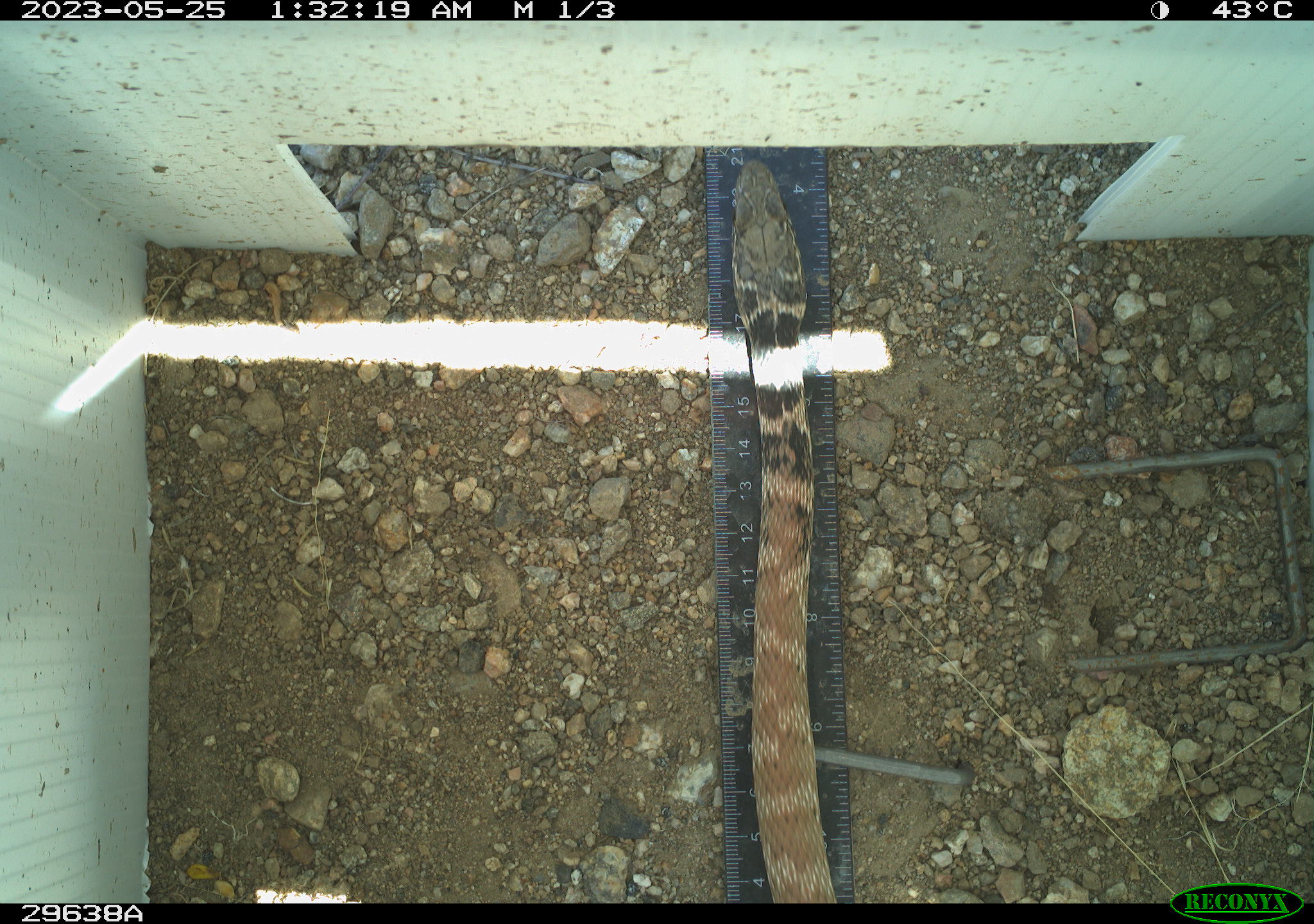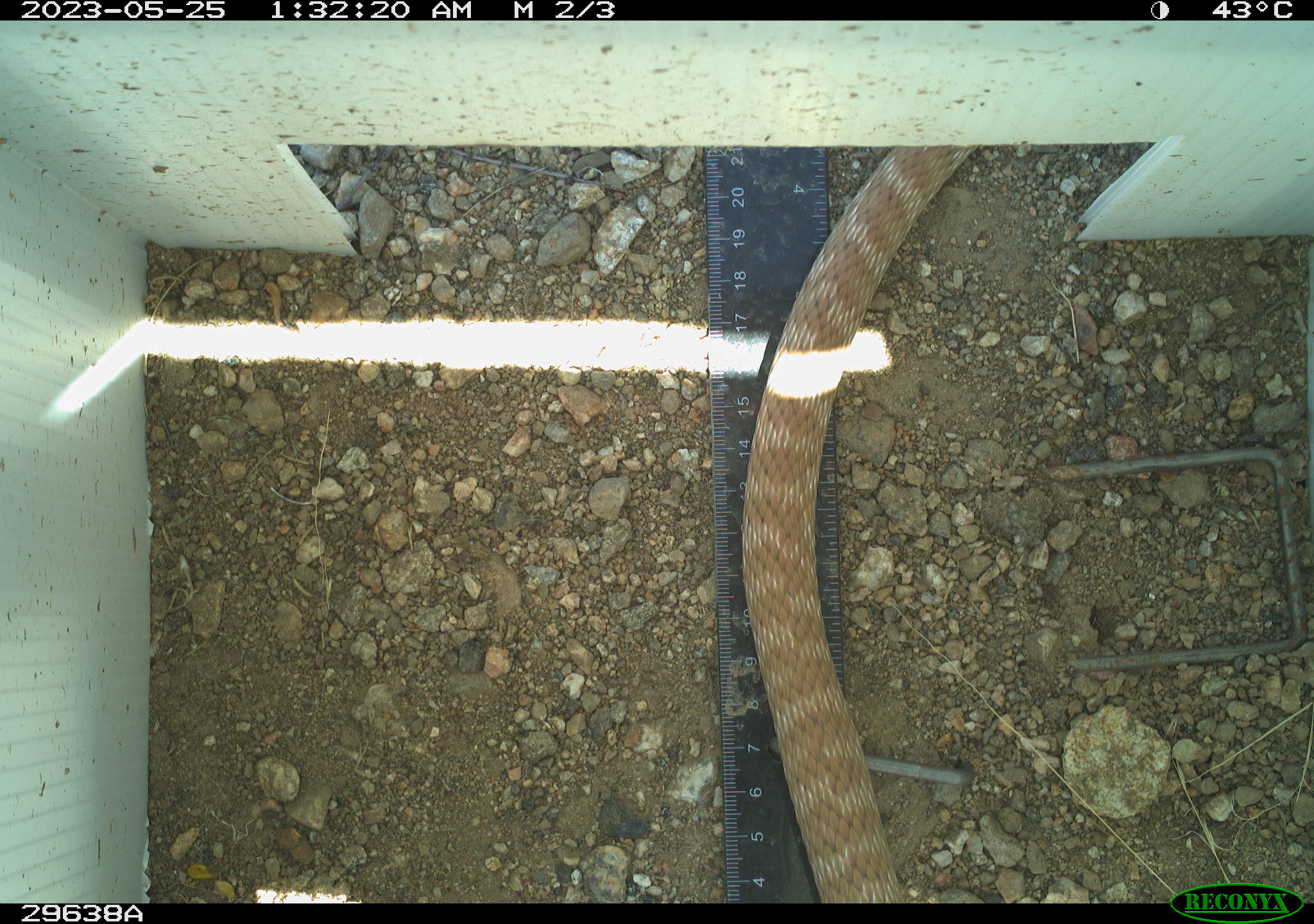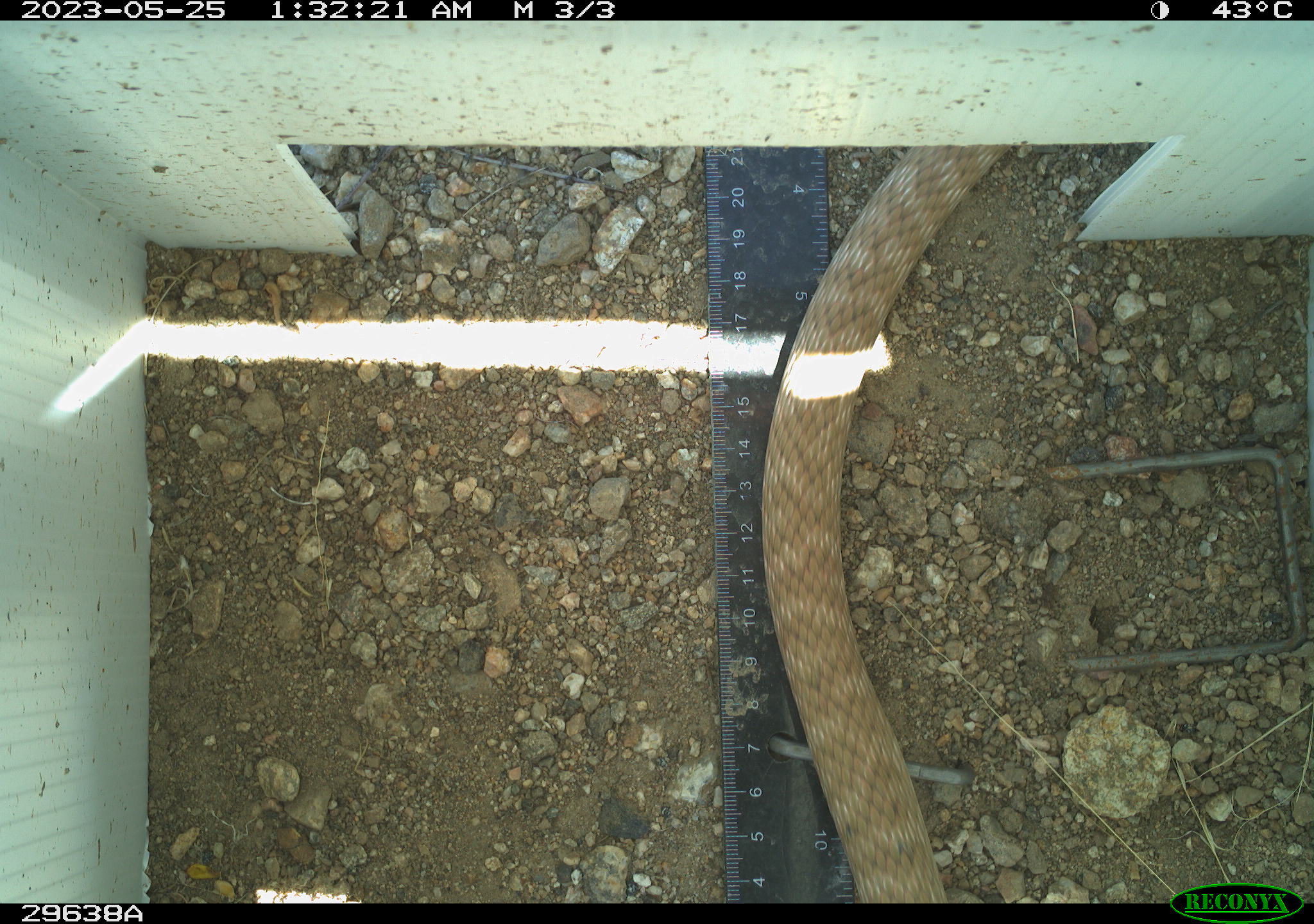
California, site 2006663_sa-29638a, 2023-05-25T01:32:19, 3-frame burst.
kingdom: Animalia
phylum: Chordata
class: Reptilia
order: Squamata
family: Colubridae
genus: Masticophis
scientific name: Masticophis flagellum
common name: coachwhip